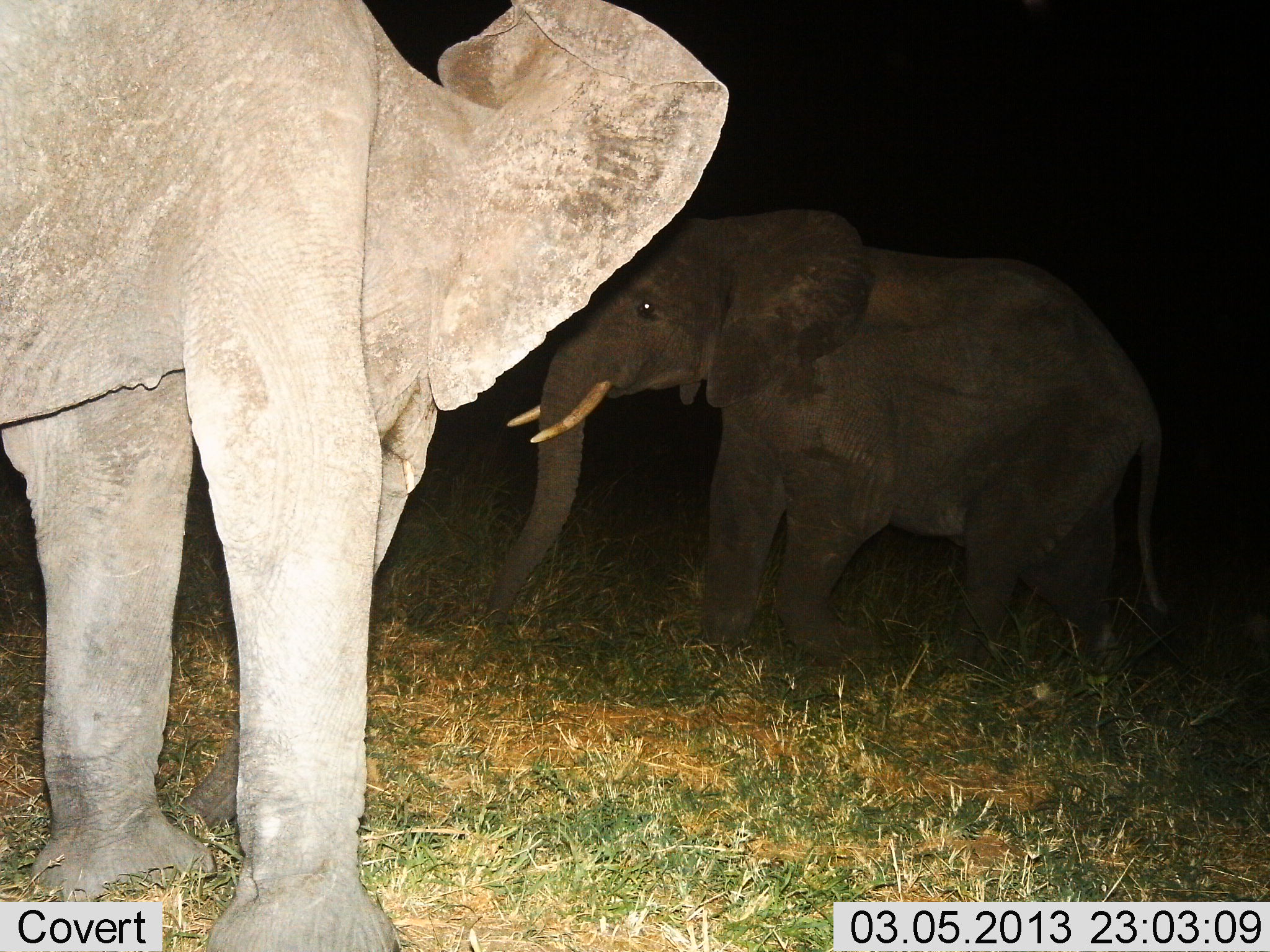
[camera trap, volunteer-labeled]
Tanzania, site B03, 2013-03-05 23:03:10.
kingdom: Animalia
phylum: Chordata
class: Mammalia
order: Proboscidea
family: Elephantidae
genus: Loxodonta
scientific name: Loxodonta africana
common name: african bush elephant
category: elephant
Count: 2.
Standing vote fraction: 75%.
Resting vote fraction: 5%.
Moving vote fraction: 25%.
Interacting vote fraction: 20%.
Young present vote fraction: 15%.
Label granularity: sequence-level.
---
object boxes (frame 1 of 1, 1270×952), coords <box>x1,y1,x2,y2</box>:
animal: <box>3,0,730,951</box>; <box>474,201,1180,671</box>